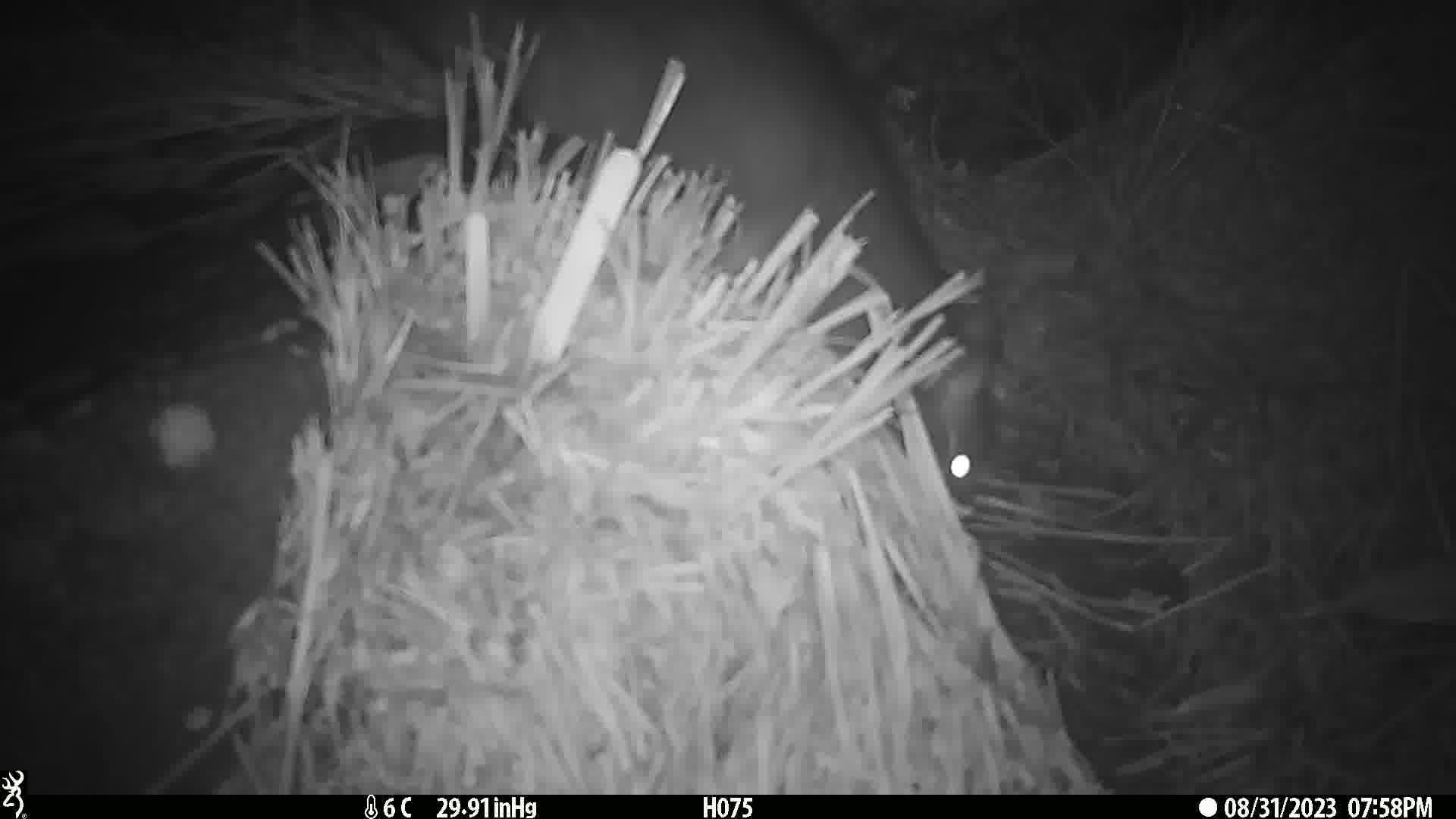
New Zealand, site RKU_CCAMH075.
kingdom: Animalia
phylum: Chordata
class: Mammalia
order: Diprotodontia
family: Phalangeridae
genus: Trichosurus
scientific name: Trichosurus vulpecula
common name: common brushtail possum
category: possum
Possum (common brushtail possum) (Trichosurus vulpecula).